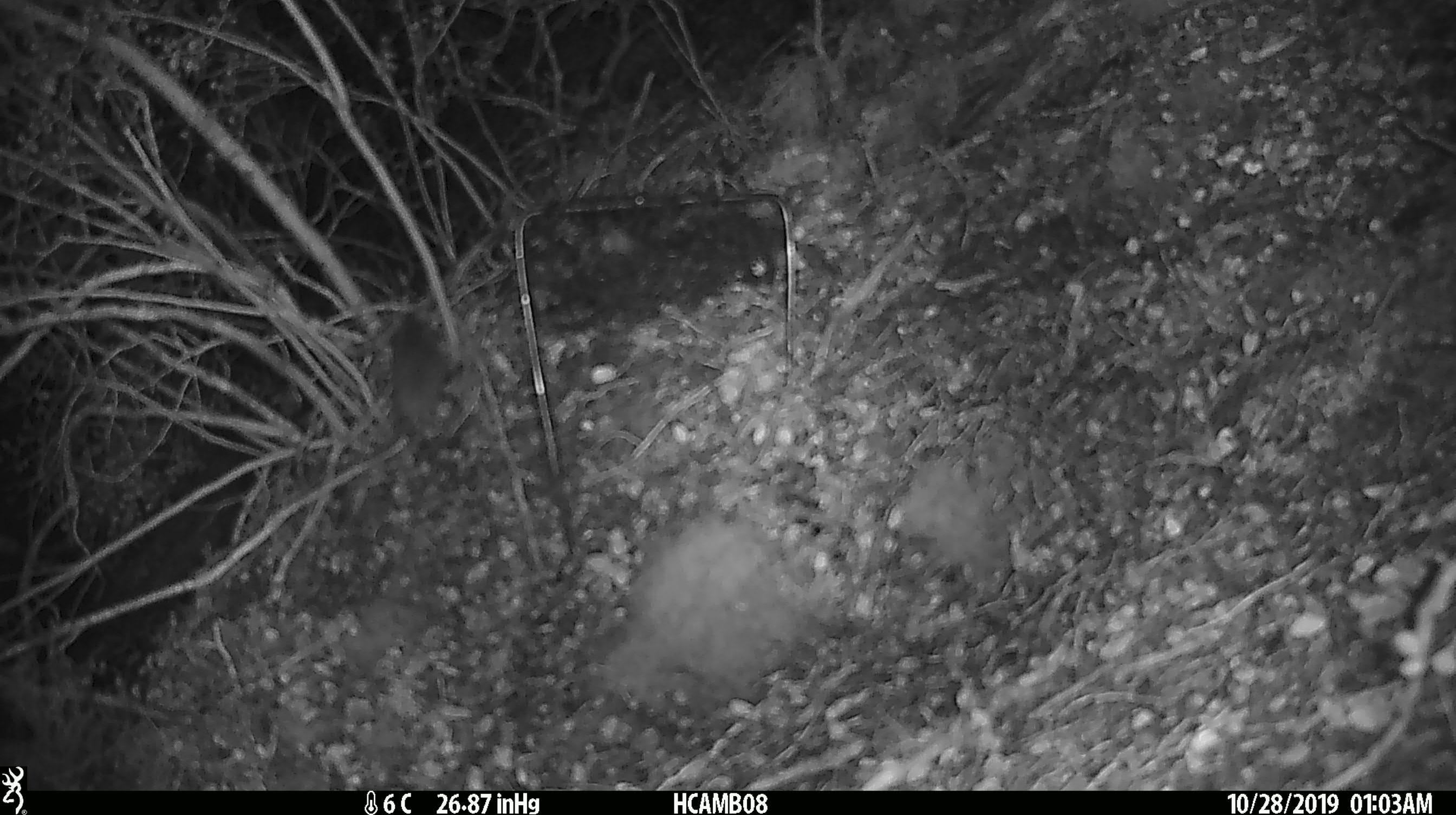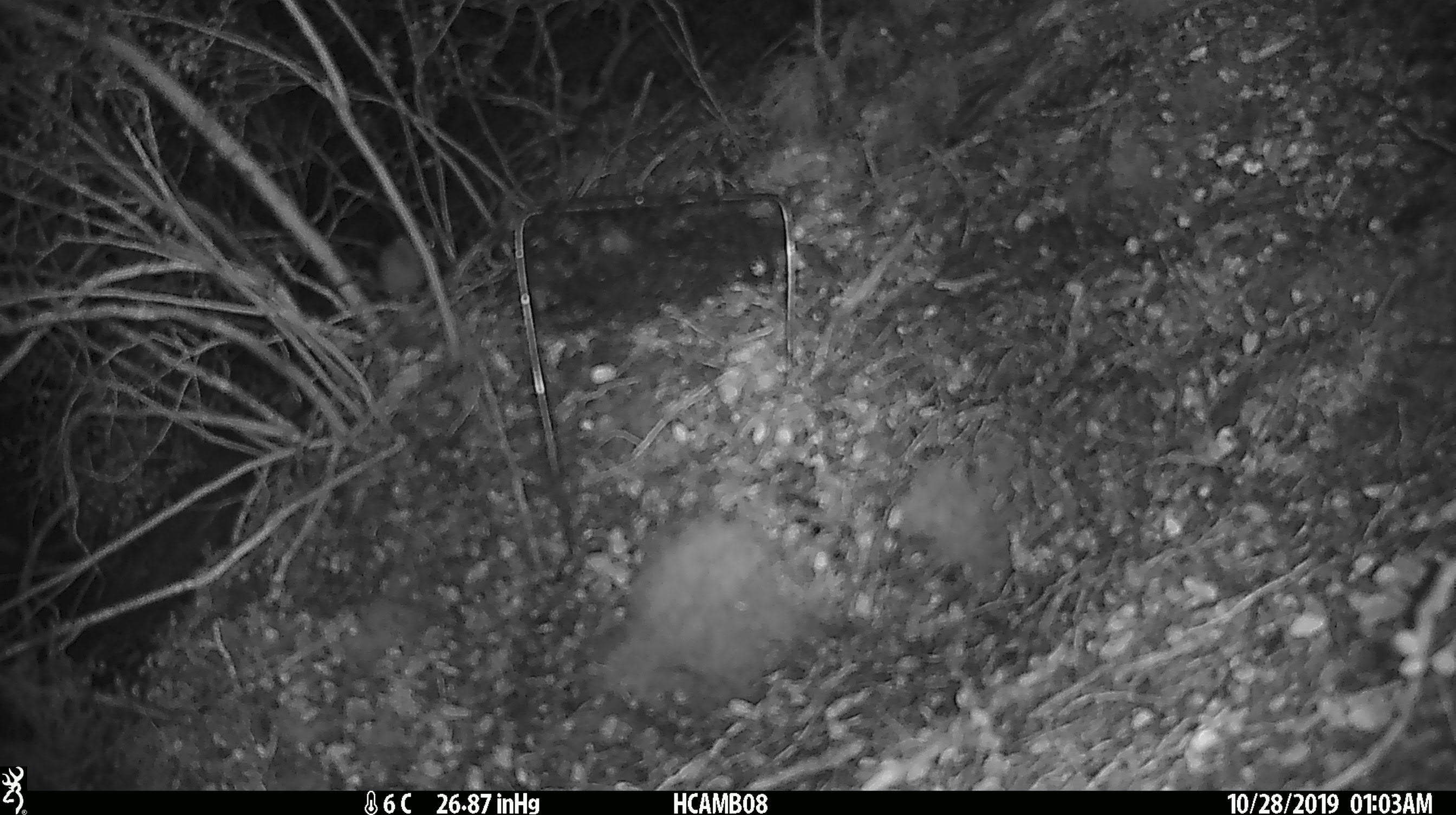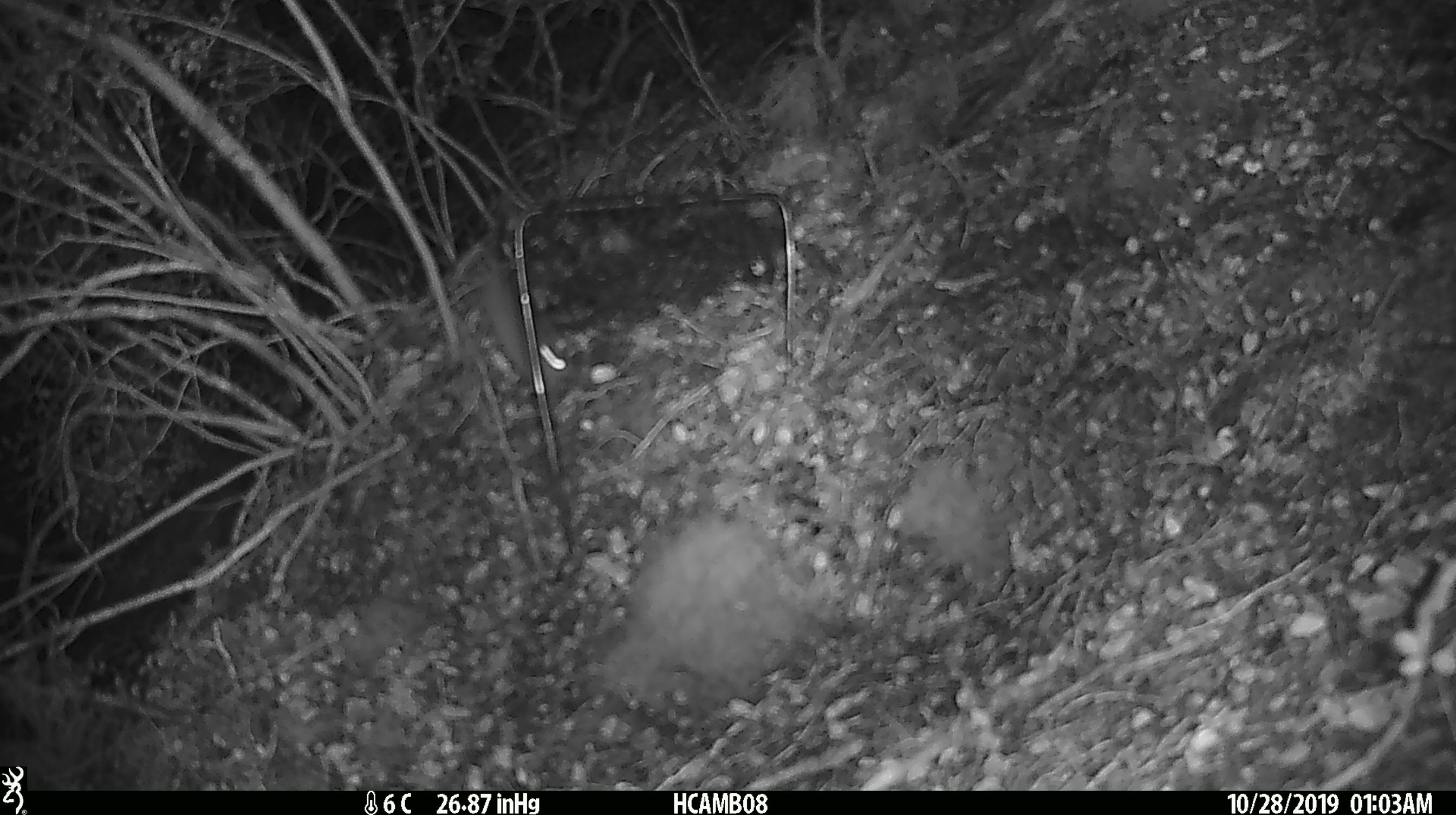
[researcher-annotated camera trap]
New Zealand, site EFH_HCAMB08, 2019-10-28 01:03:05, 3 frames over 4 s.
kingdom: Animalia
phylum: Chordata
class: Mammalia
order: Rodentia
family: Muridae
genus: Mus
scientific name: Mus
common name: mouse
Mouse (Mus).